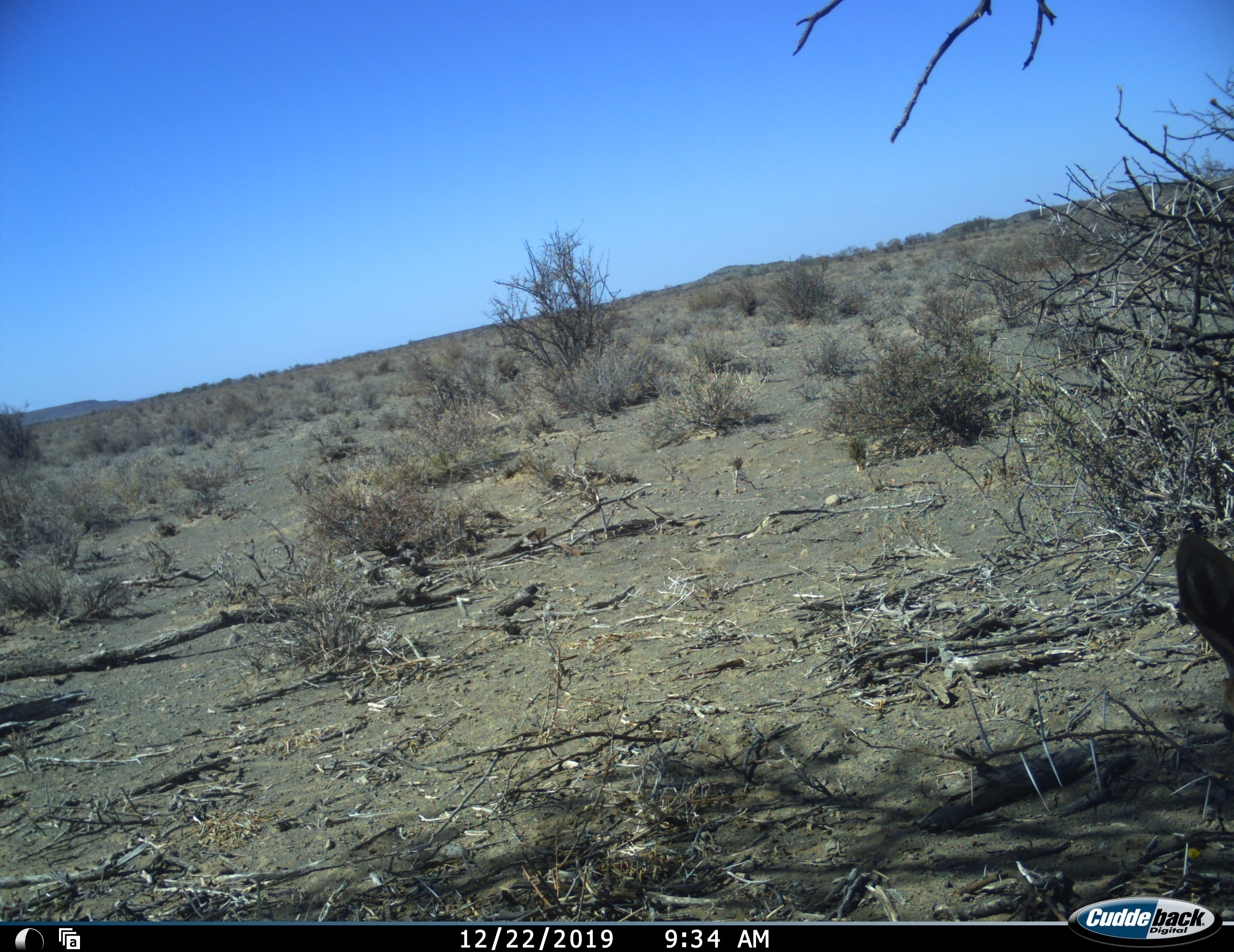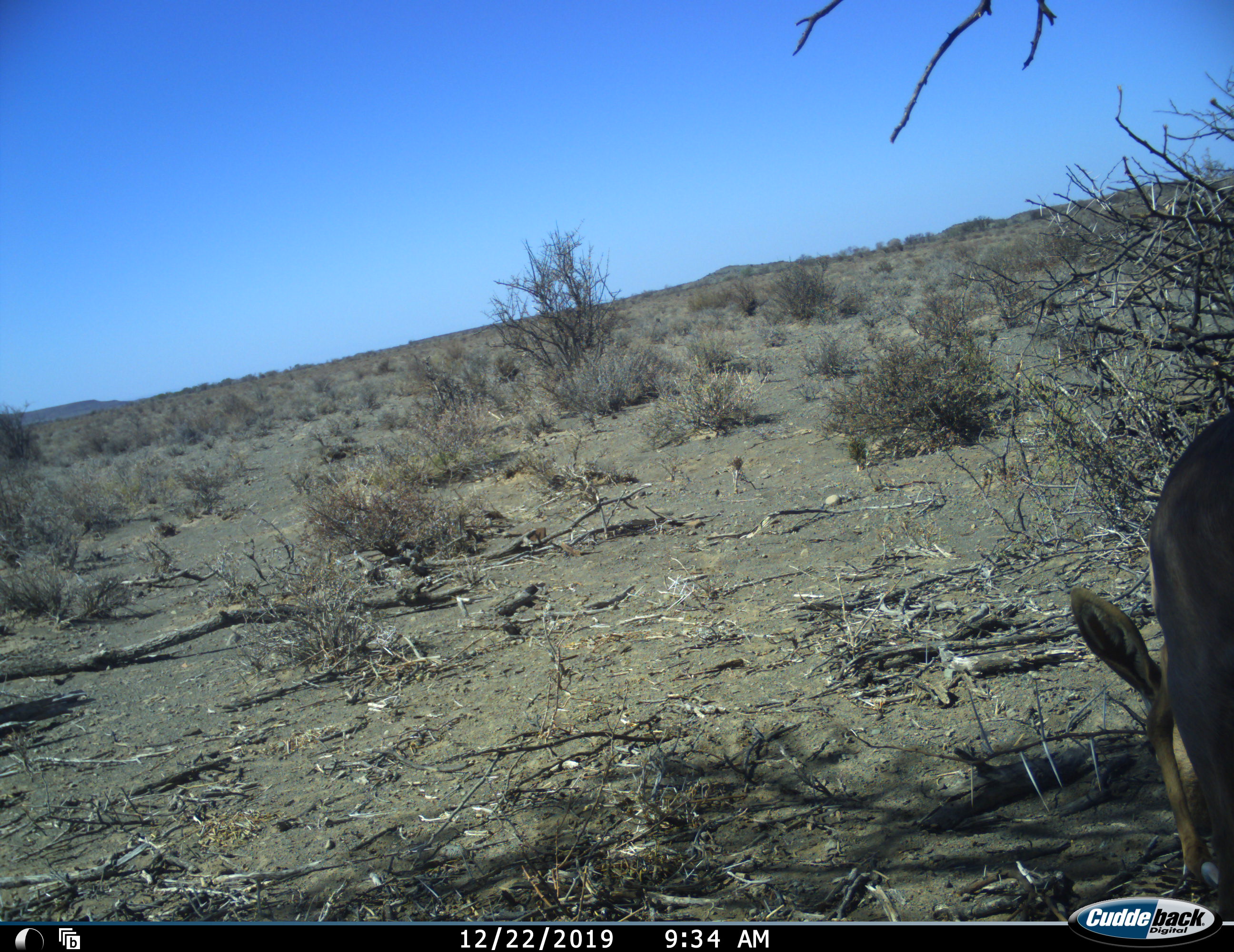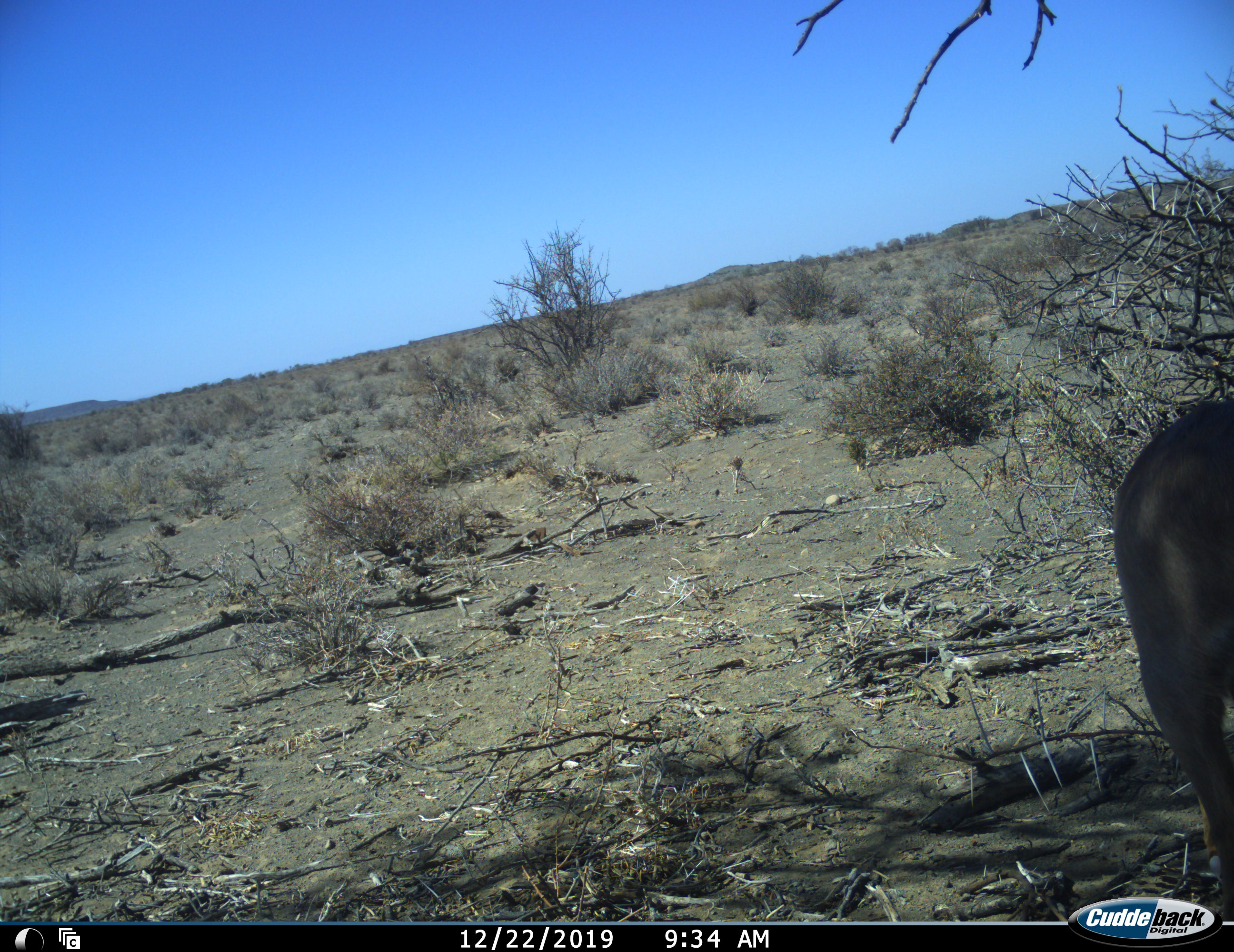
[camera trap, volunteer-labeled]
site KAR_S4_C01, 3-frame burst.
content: unidentified animal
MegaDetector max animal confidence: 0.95